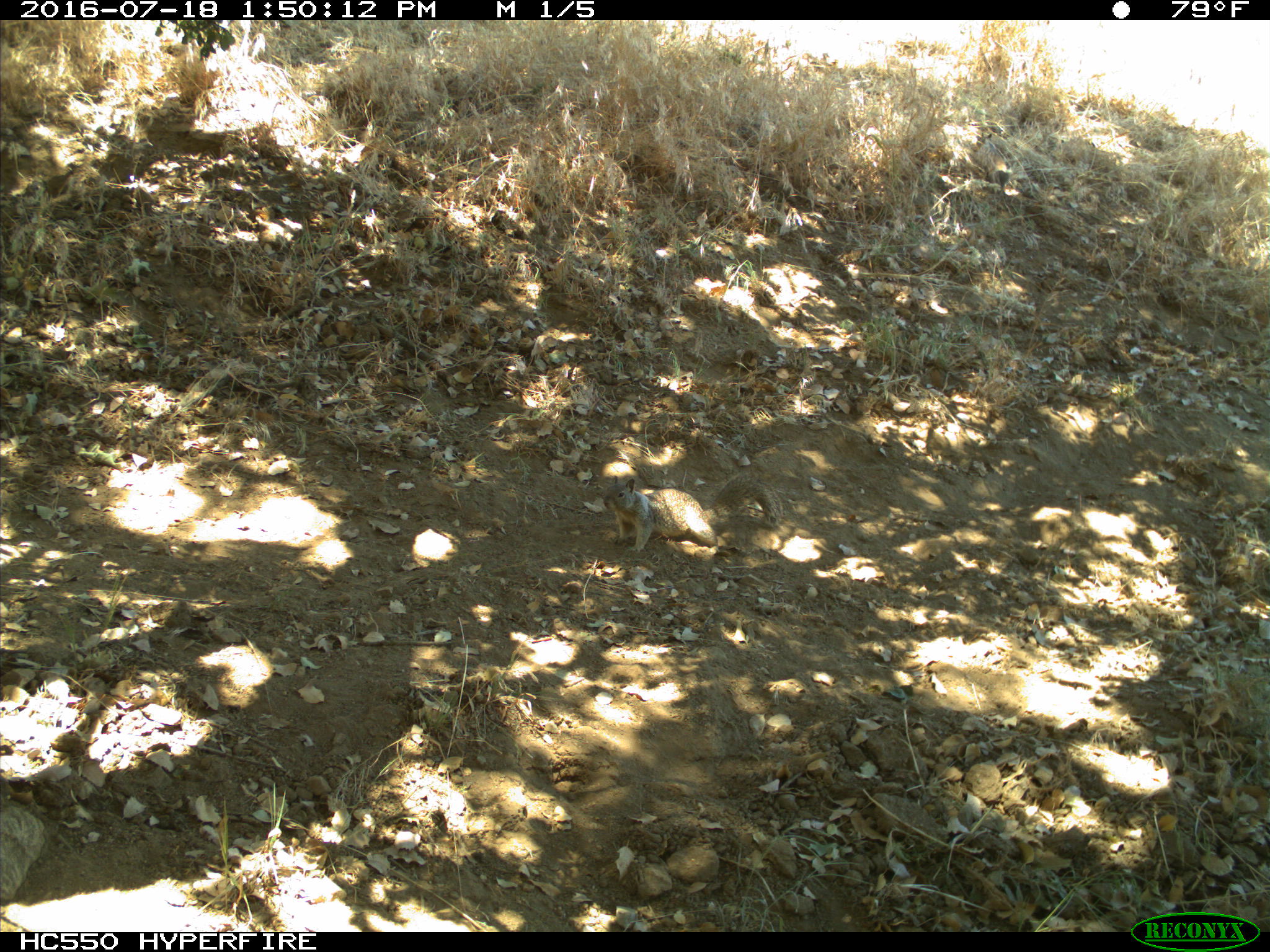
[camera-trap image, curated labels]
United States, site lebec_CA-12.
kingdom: Animalia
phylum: Chordata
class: Mammalia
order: Rodentia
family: Sciuridae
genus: Otospermophilus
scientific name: Otospermophilus beecheyi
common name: california ground squirrel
Otospermophilus beecheyi (california ground squirrel).